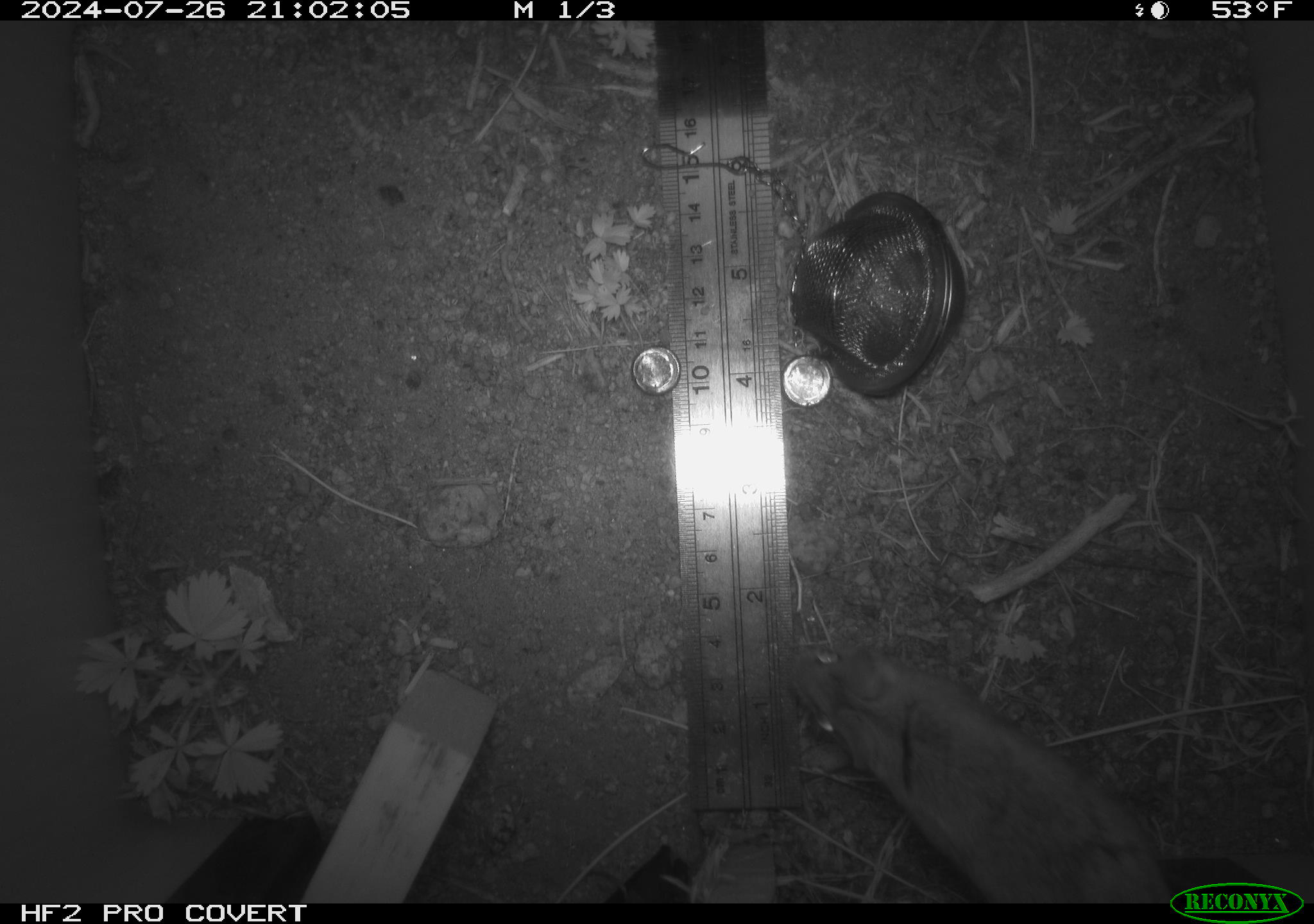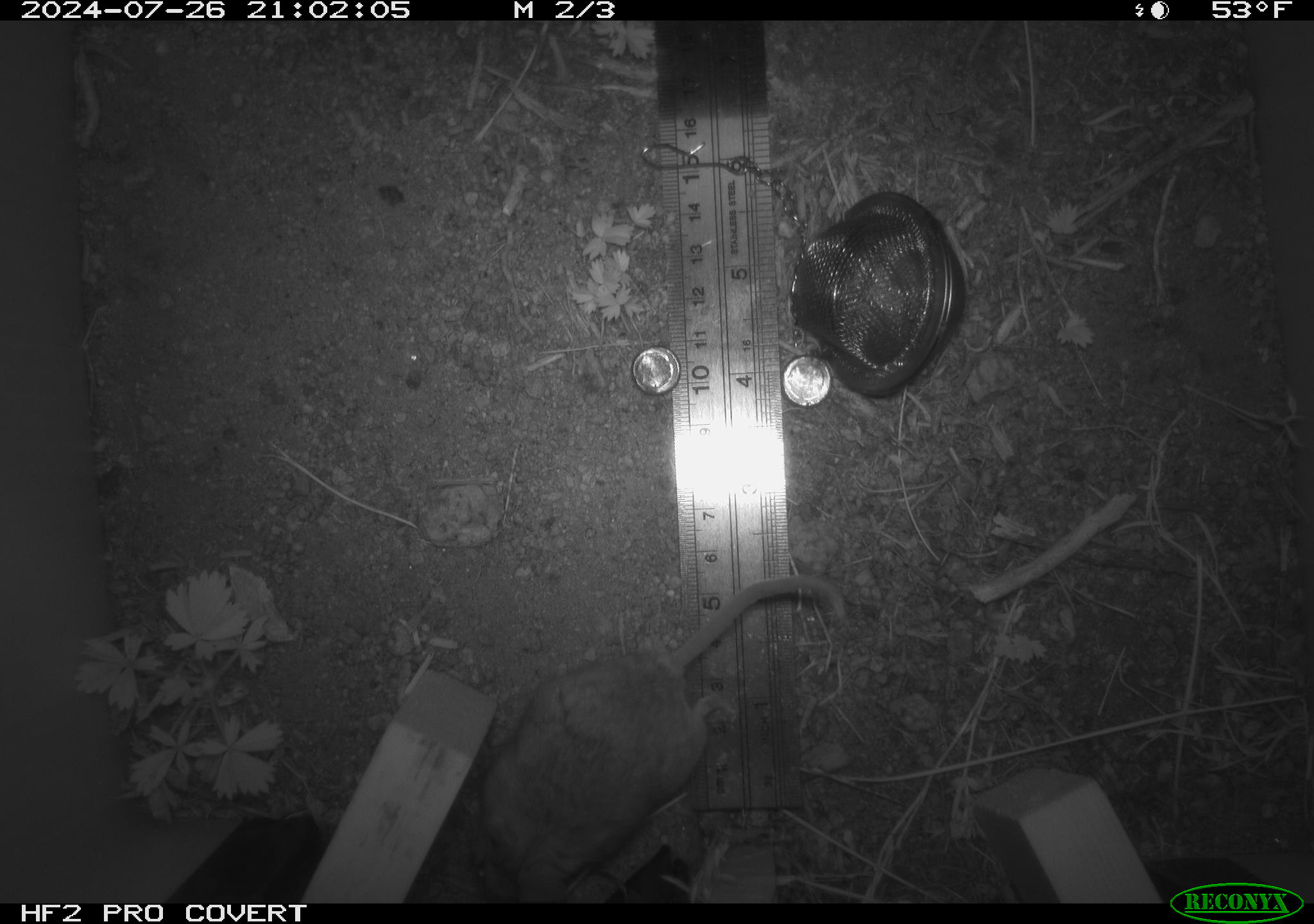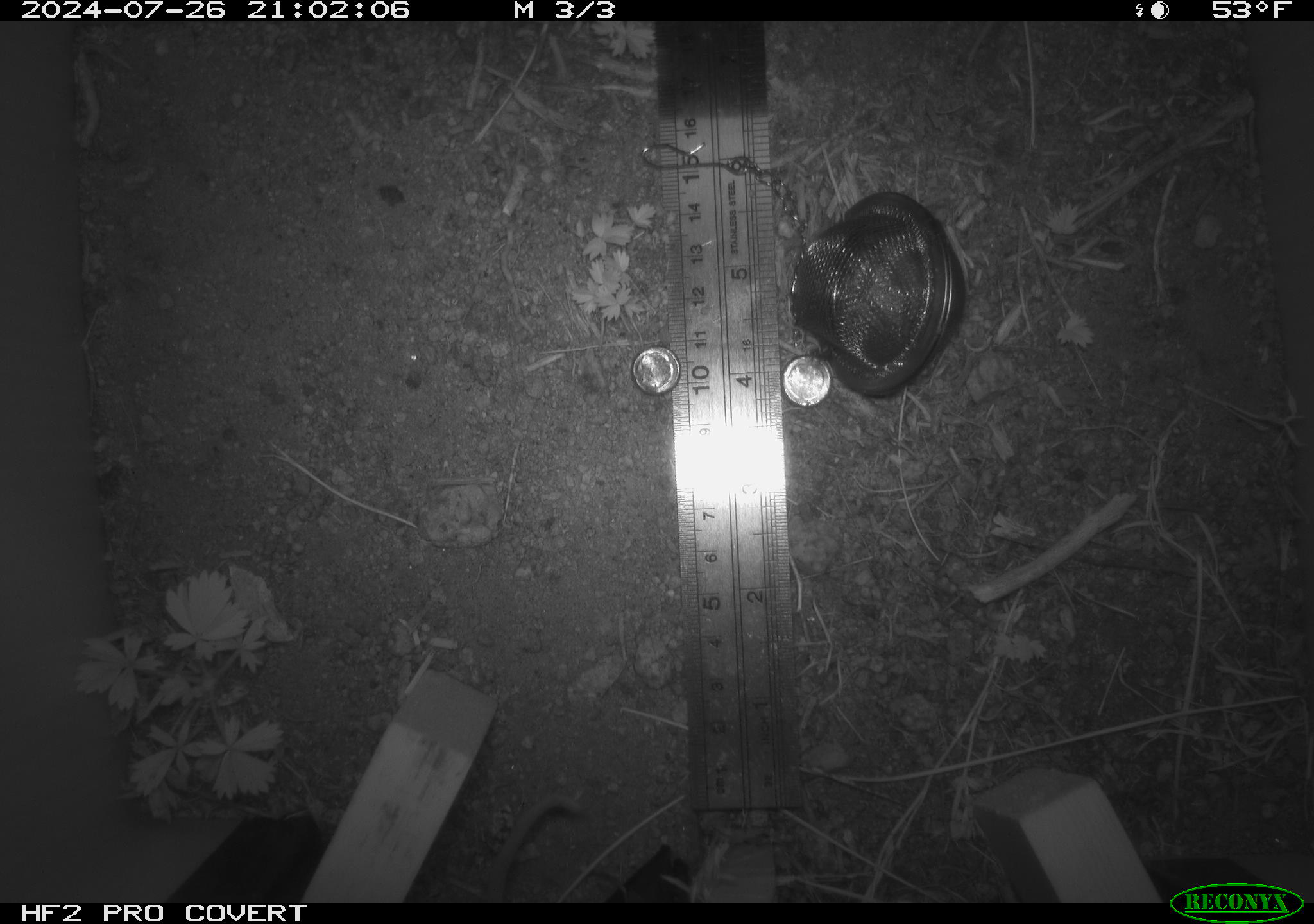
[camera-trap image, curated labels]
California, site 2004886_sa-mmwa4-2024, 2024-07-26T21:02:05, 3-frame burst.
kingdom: Animalia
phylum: Chordata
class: Mammalia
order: Rodentia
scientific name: Rodentia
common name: mouse species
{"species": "mouse species (Rodentia)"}